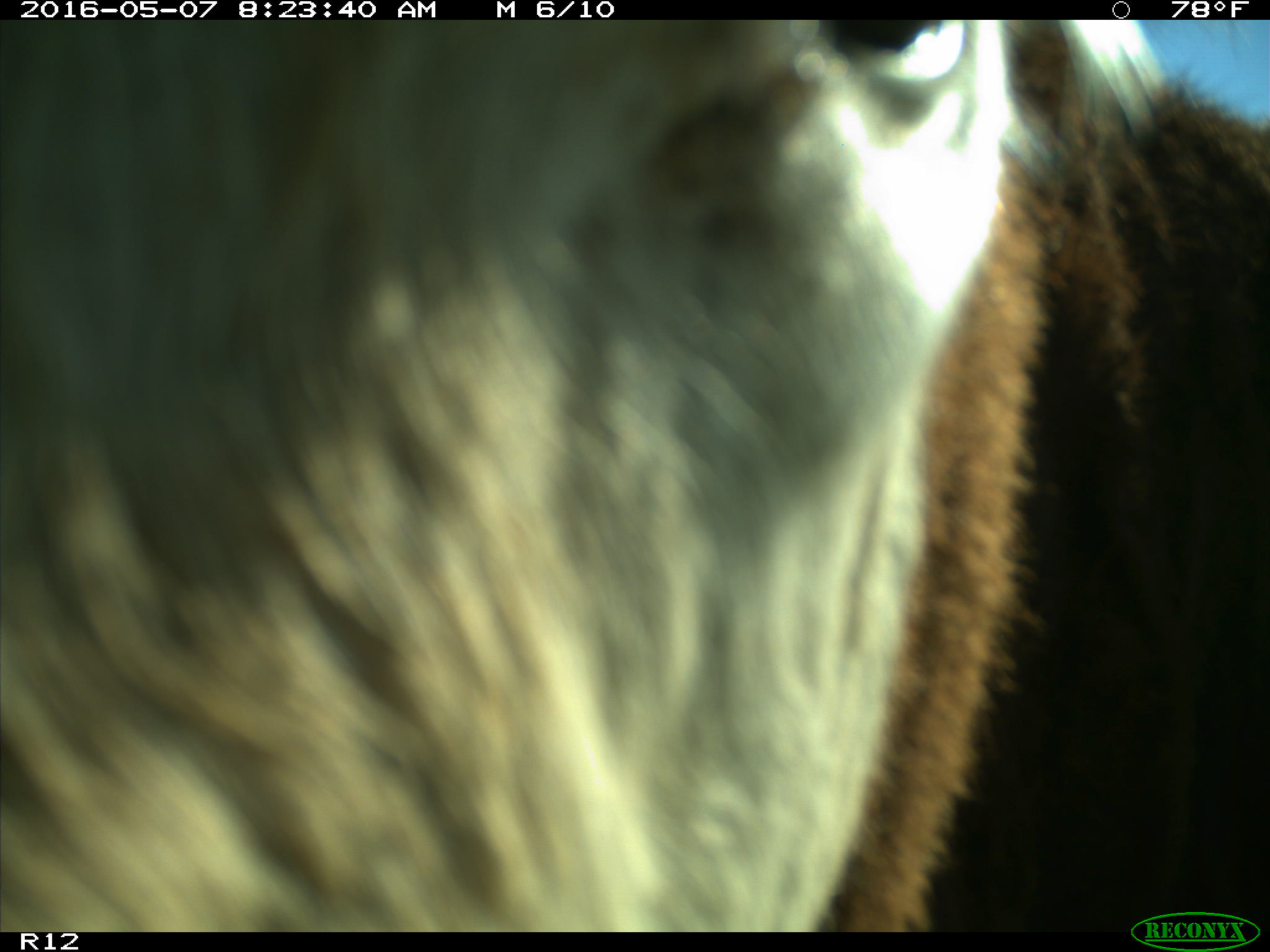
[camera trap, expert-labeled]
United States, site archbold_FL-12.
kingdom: Animalia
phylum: Chordata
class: Mammalia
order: Artiodactyla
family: Bovidae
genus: Bos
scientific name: Bos taurus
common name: domestic cow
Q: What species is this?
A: Bos taurus (domestic cow).